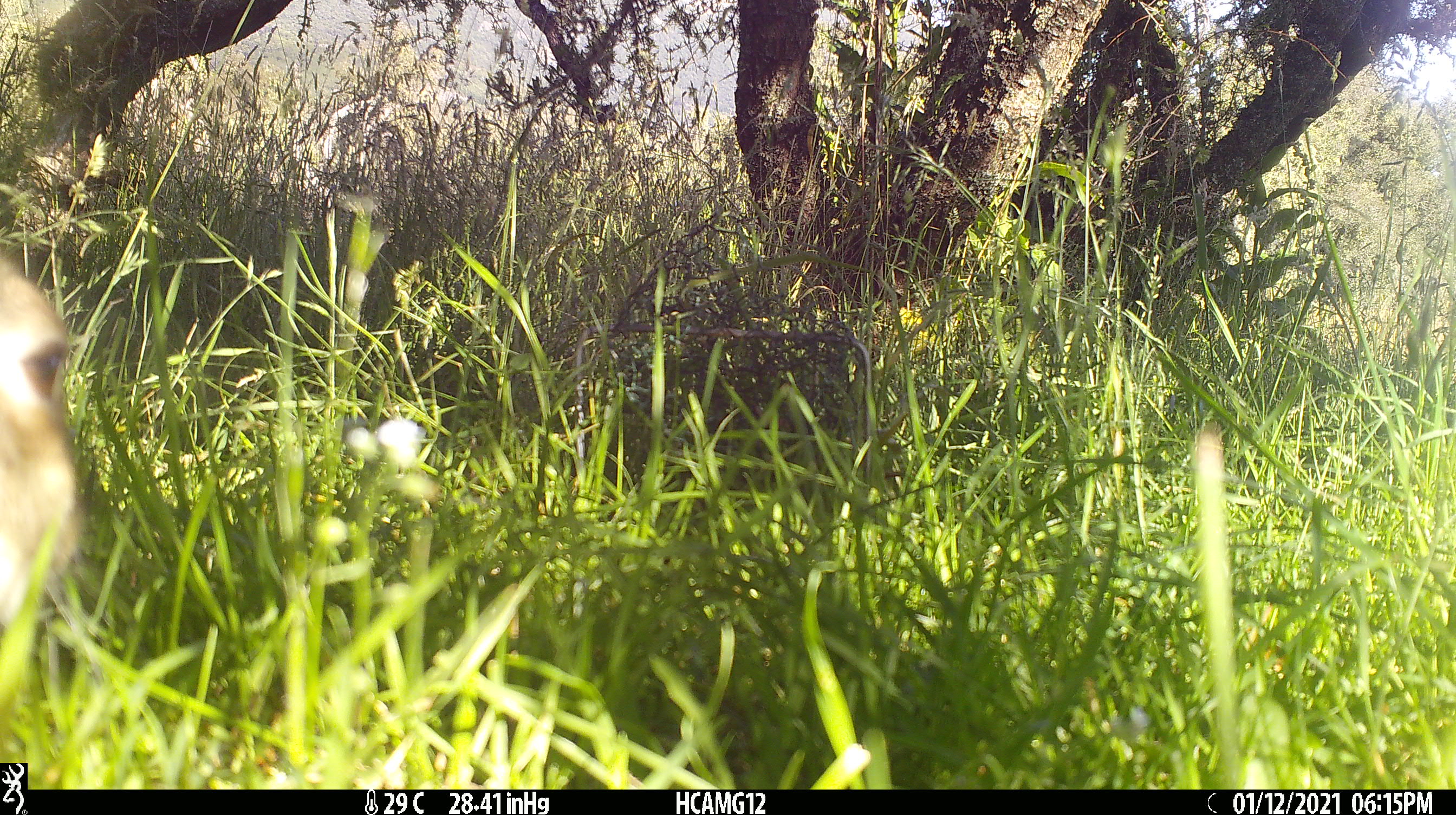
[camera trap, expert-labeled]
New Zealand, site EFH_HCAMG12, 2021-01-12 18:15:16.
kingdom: Animalia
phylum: Chordata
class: Mammalia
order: Lagomorpha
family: Leporidae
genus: Oryctolagus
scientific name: Oryctolagus cuniculus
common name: european rabbit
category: rabbit